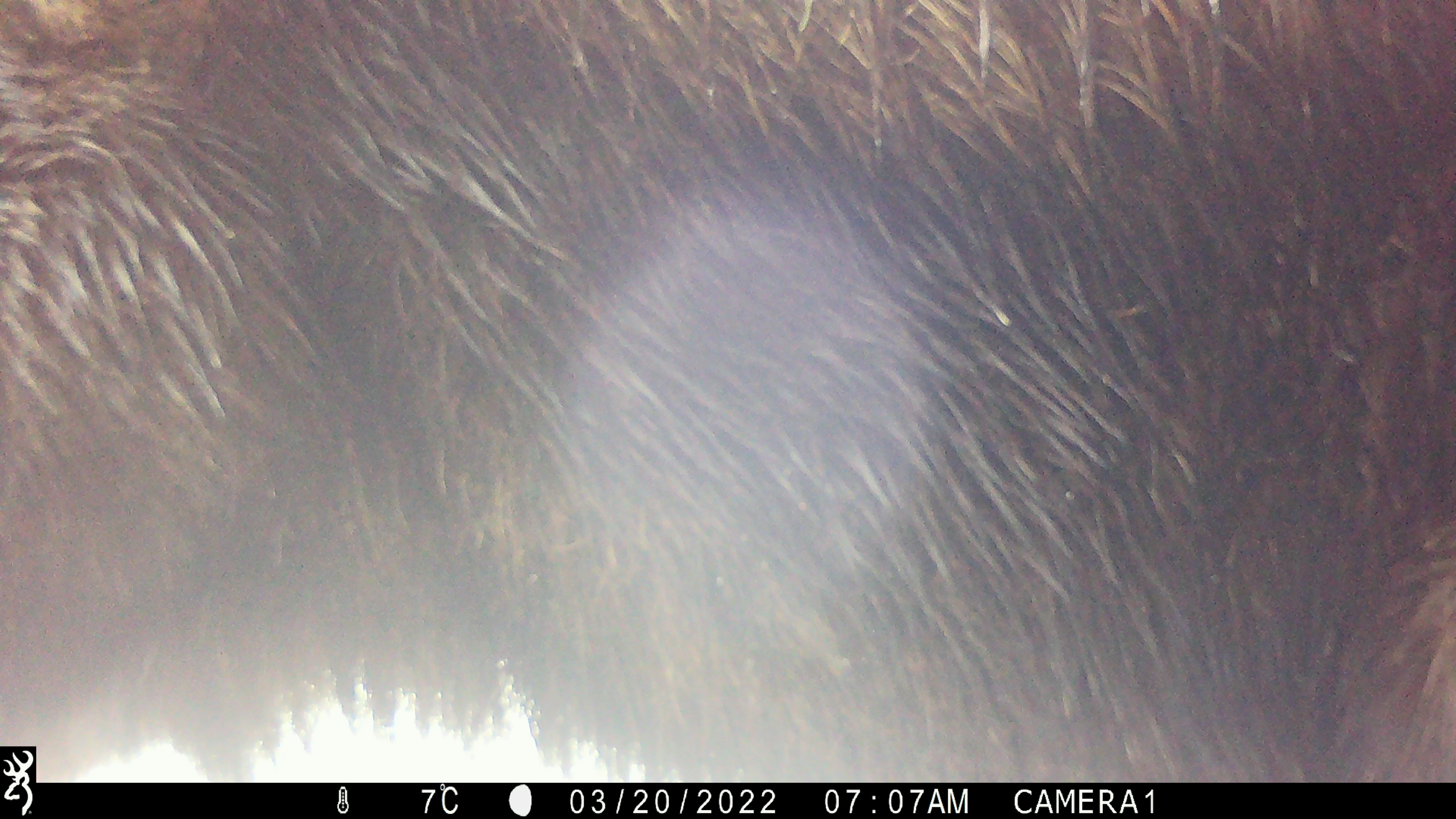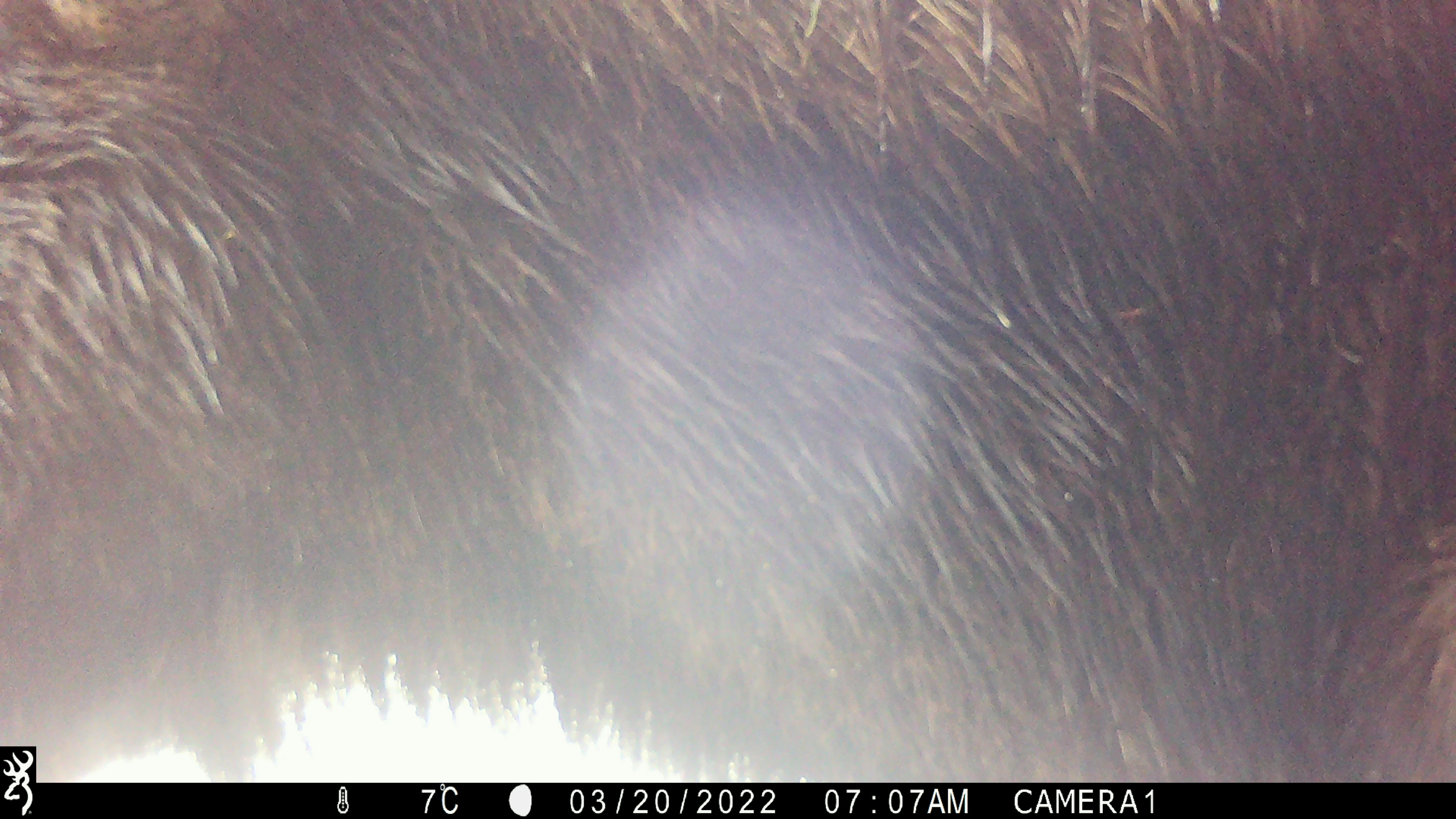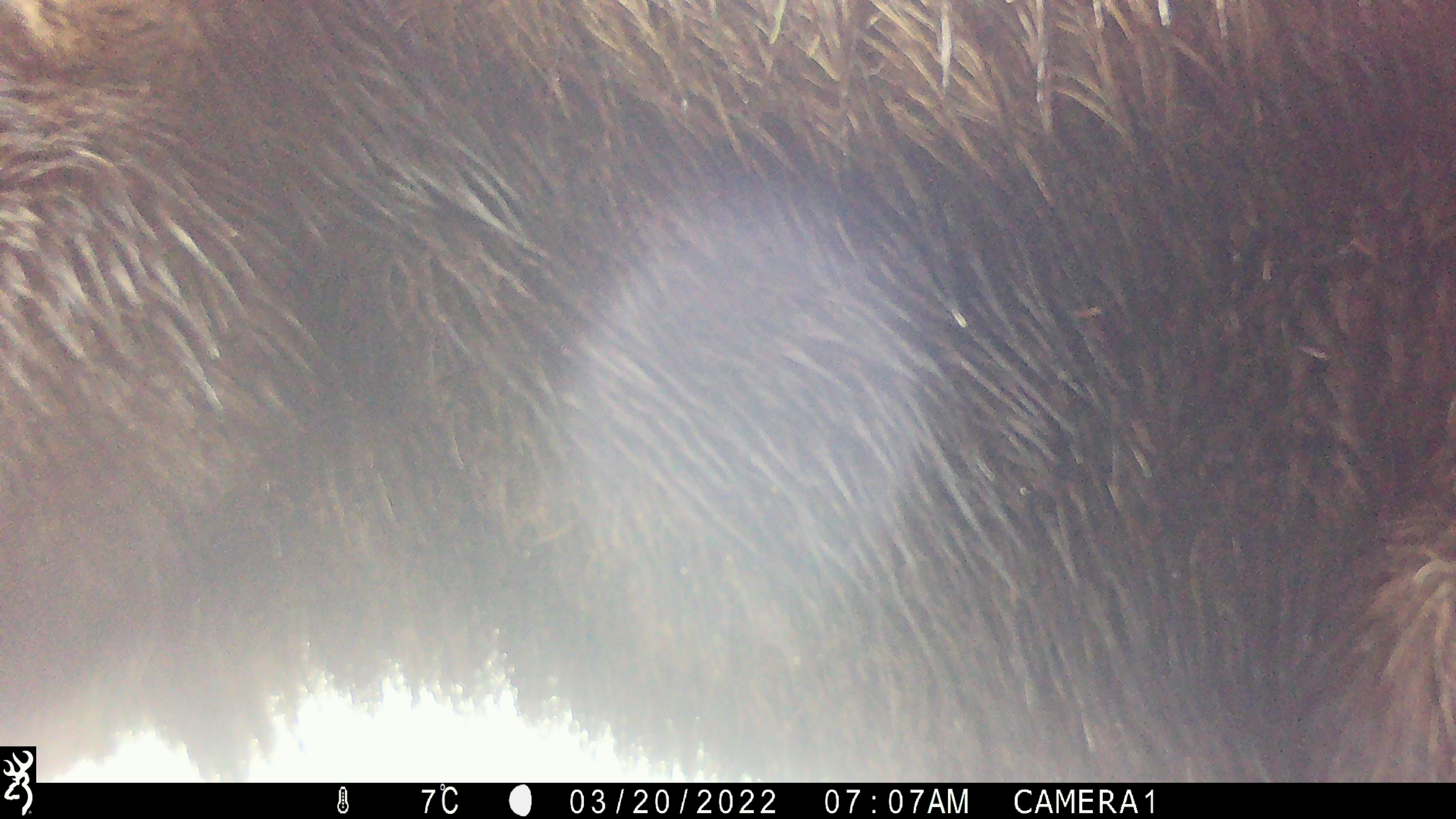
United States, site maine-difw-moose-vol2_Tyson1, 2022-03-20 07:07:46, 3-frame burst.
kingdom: Animalia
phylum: Chordata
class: Mammalia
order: Artiodactyla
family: Cervidae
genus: Alces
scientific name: Alces alces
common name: moose